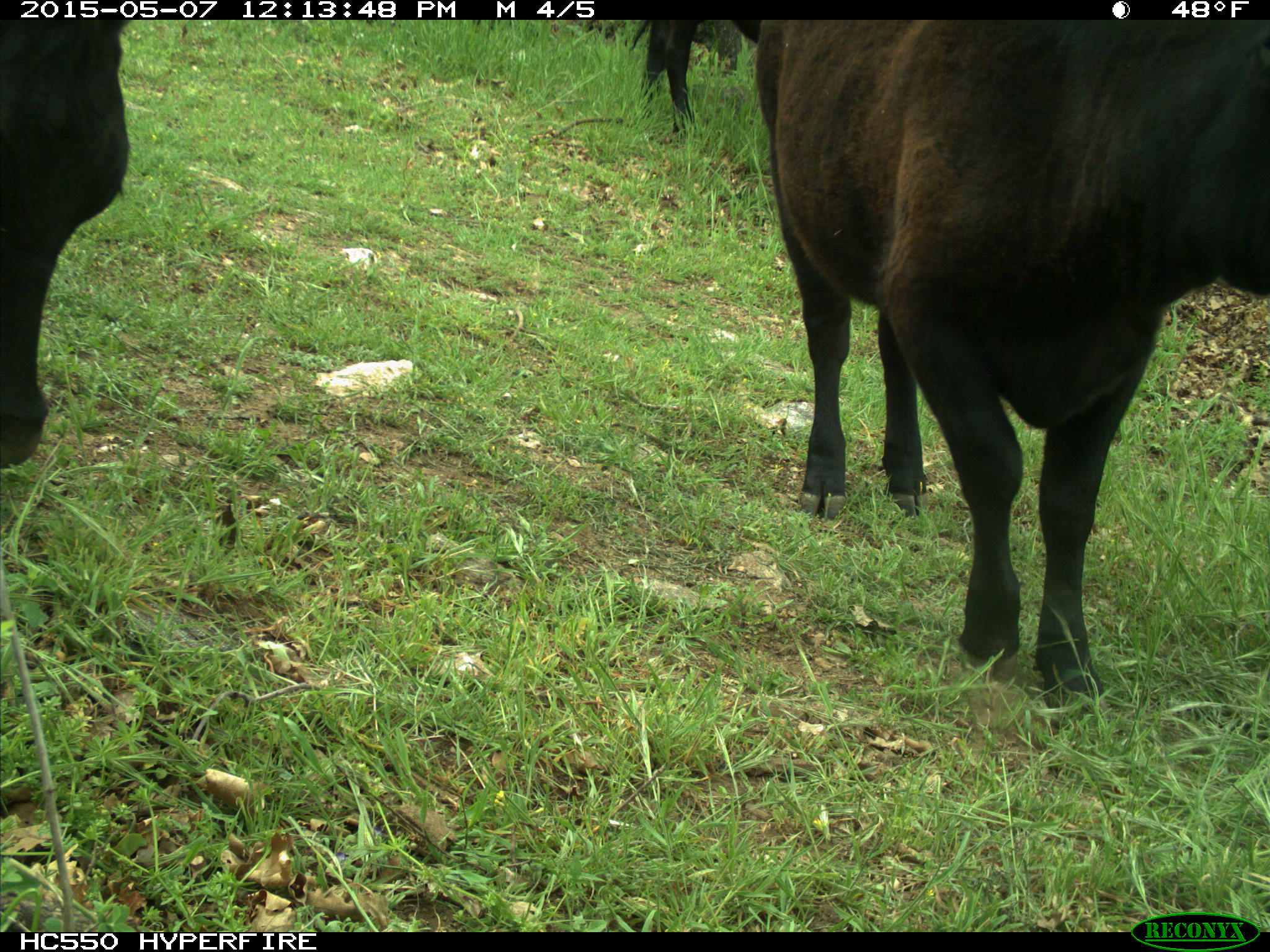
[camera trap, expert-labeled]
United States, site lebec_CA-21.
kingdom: Animalia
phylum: Chordata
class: Mammalia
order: Artiodactyla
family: Bovidae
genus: Bos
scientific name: Bos taurus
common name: domestic cow